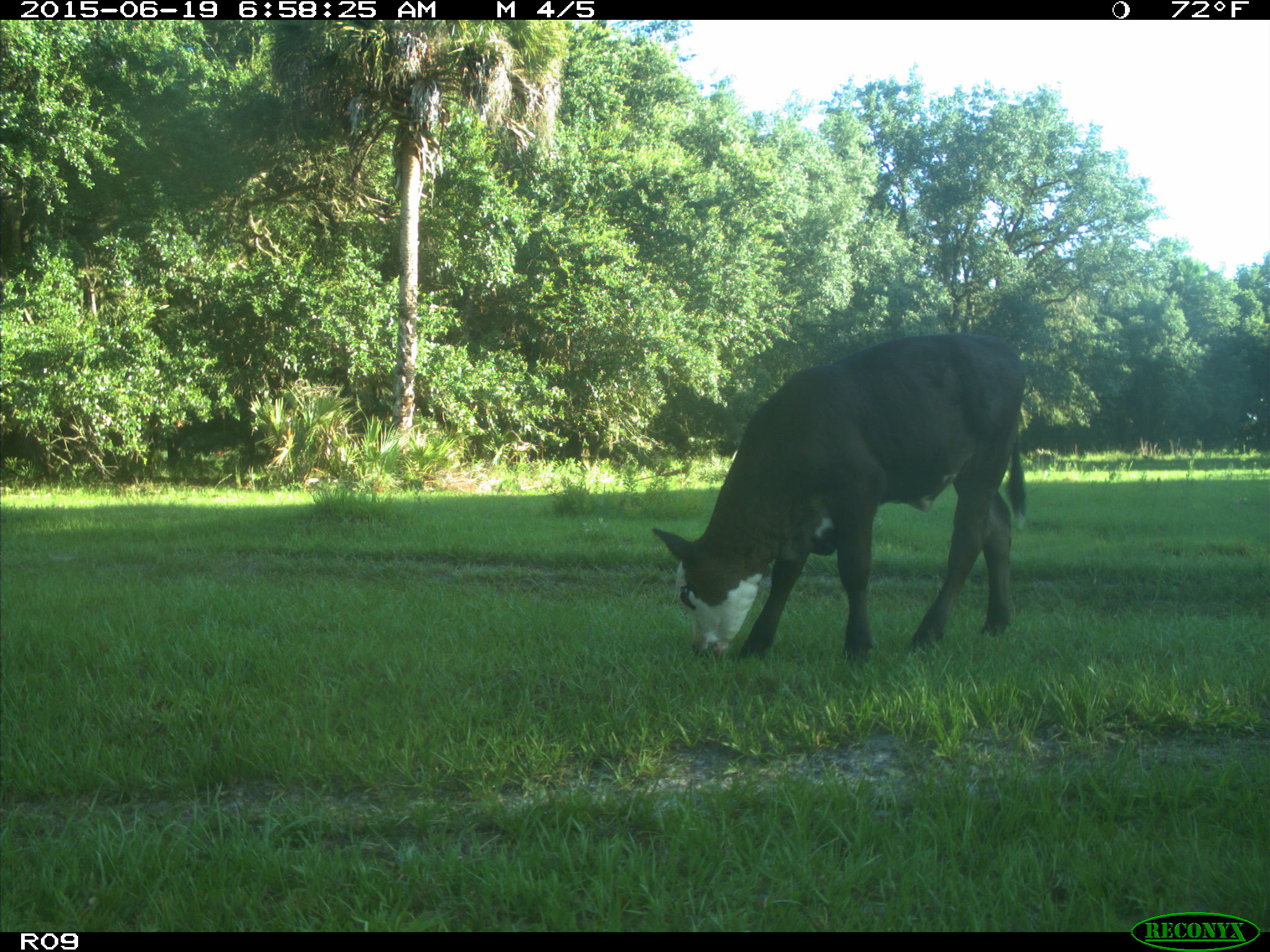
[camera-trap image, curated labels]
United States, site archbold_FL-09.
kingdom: Animalia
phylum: Chordata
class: Mammalia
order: Artiodactyla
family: Bovidae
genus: Bos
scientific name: Bos taurus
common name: domestic cow